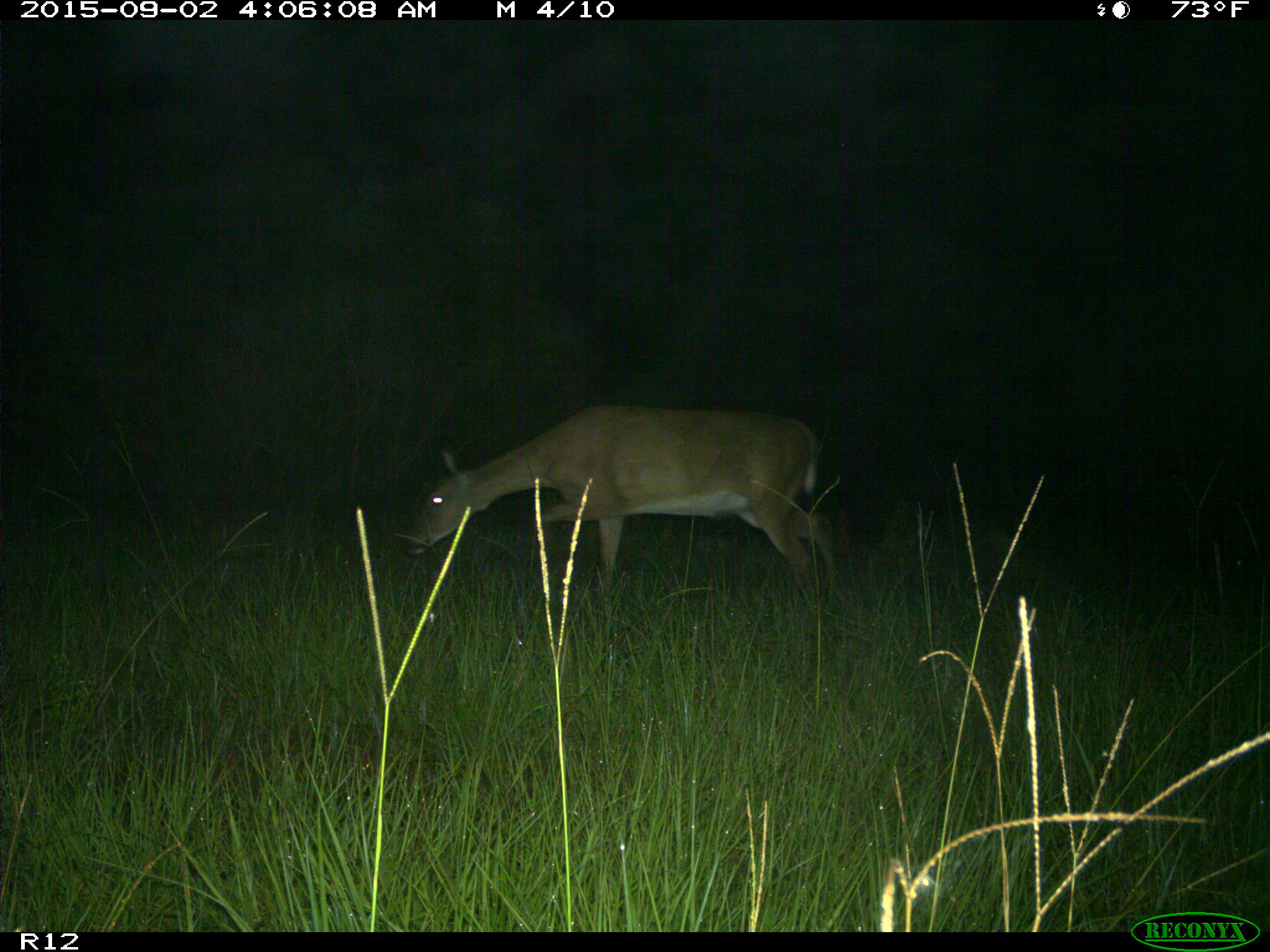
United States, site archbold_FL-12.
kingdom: Animalia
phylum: Chordata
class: Mammalia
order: Artiodactyla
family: Cervidae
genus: Odocoileus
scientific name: Odocoileus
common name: deer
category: unidentified deer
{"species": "unidentified deer (deer) (Odocoileus)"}